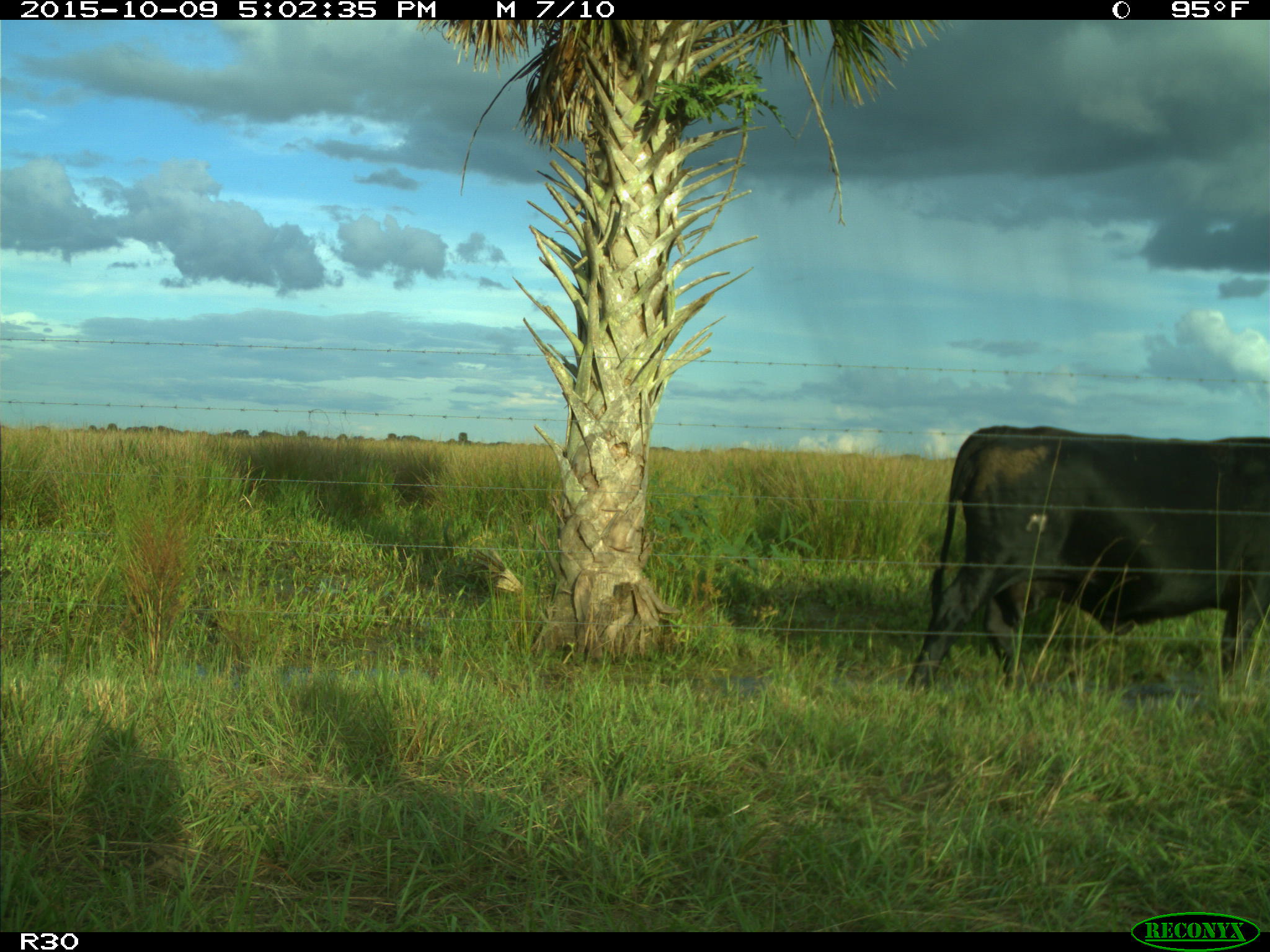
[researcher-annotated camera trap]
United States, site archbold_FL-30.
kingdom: Animalia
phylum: Chordata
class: Mammalia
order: Artiodactyla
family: Bovidae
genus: Bos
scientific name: Bos taurus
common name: domestic cow